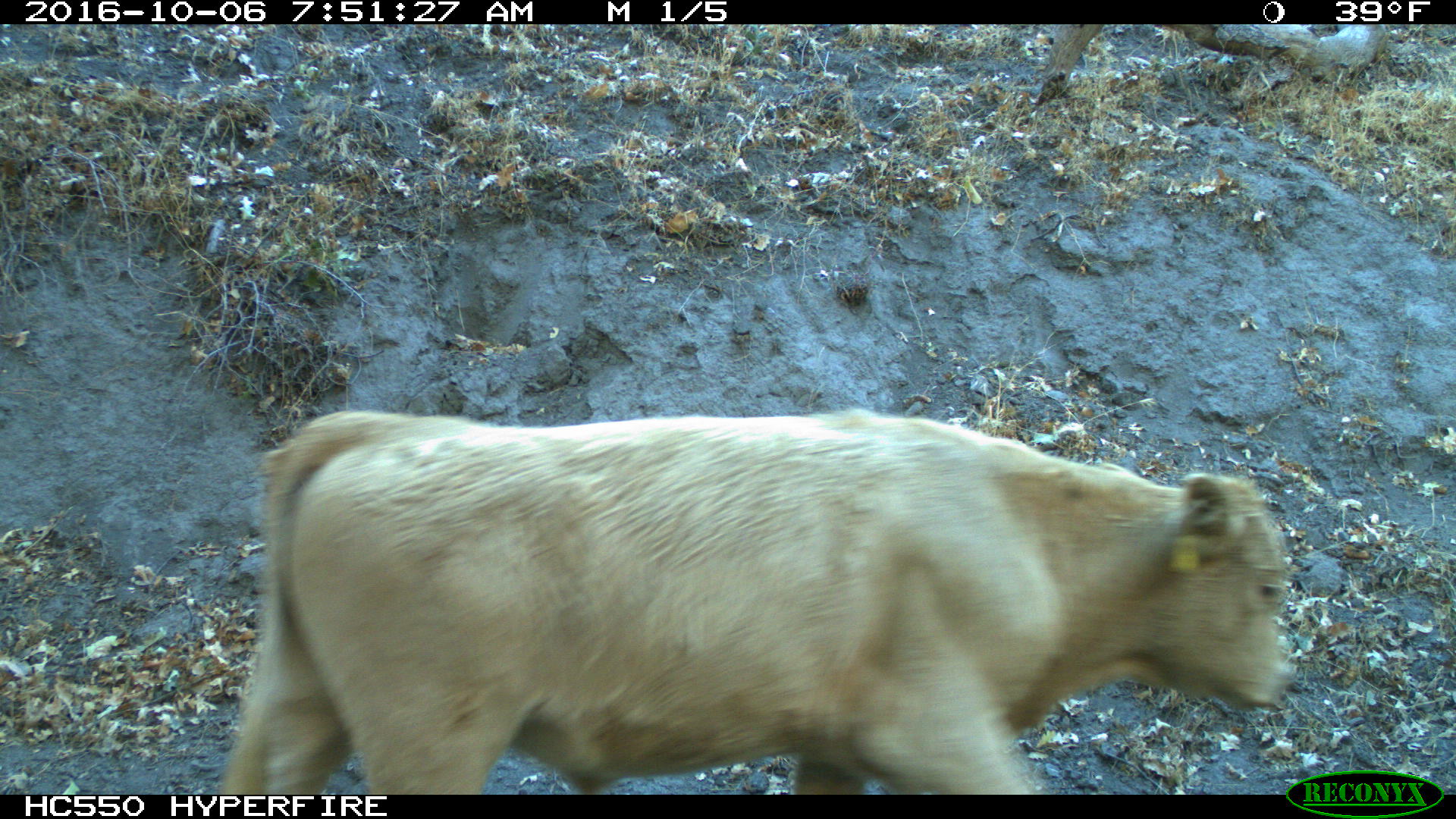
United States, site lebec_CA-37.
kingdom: Animalia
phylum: Chordata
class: Mammalia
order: Artiodactyla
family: Bovidae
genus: Bos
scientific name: Bos taurus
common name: domestic cow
Bos taurus (domestic cow).